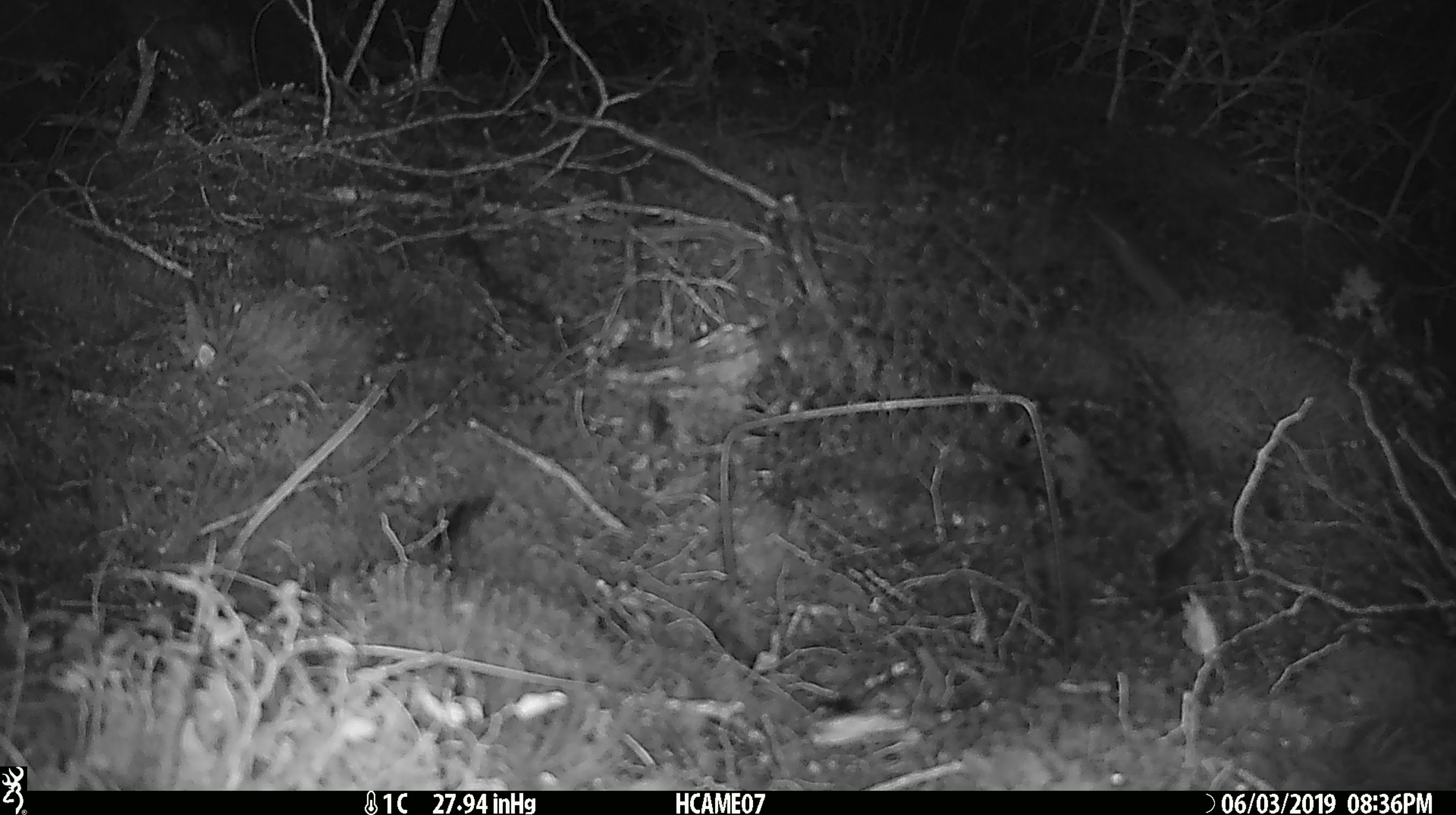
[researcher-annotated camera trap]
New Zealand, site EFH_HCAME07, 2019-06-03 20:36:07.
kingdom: Animalia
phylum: Chordata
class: Mammalia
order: Rodentia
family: Muridae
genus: Mus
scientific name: Mus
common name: mouse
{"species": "mouse (Mus)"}